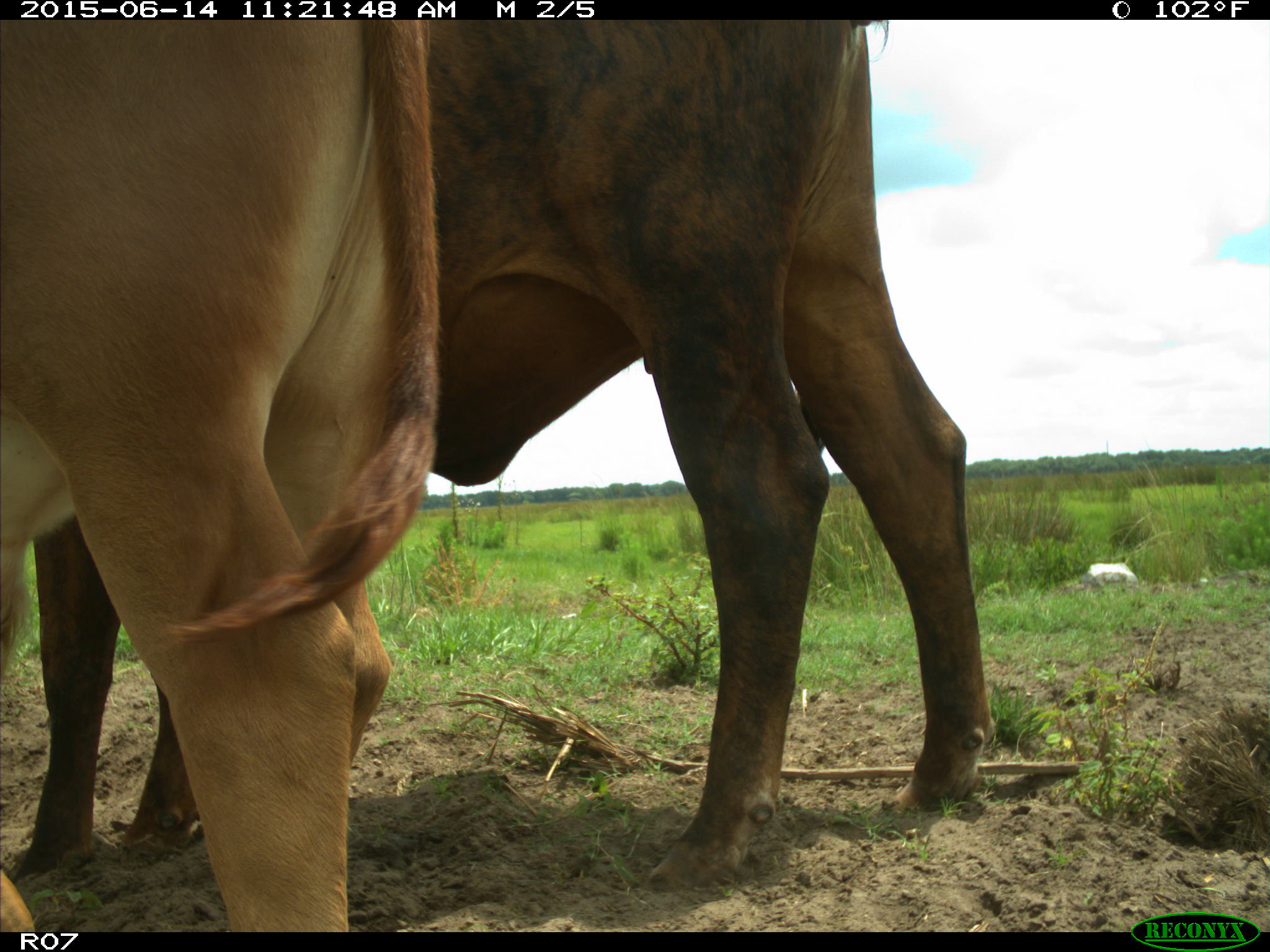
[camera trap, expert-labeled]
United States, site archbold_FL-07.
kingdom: Animalia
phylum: Chordata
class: Mammalia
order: Artiodactyla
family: Bovidae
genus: Bos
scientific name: Bos taurus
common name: domestic cow